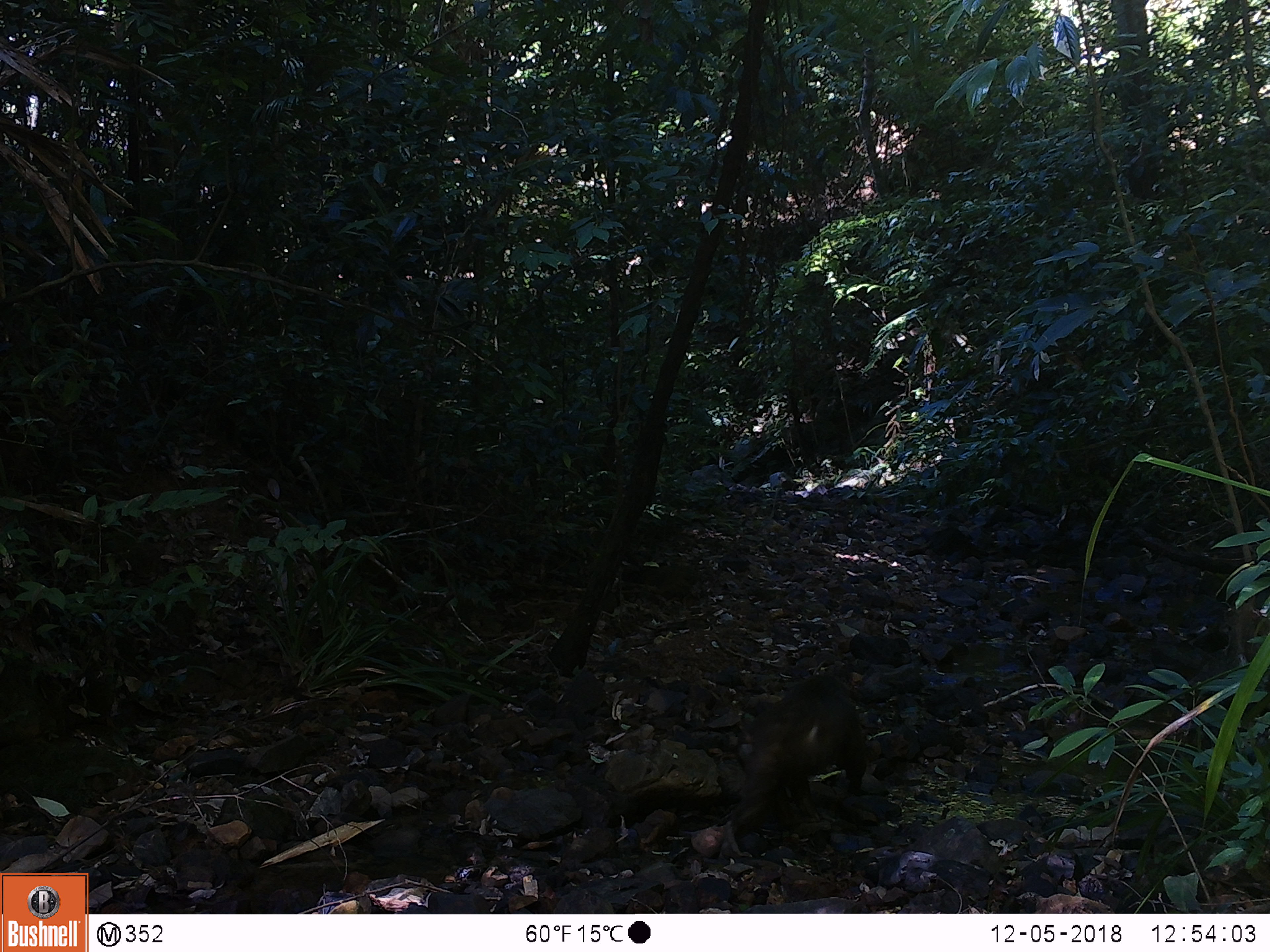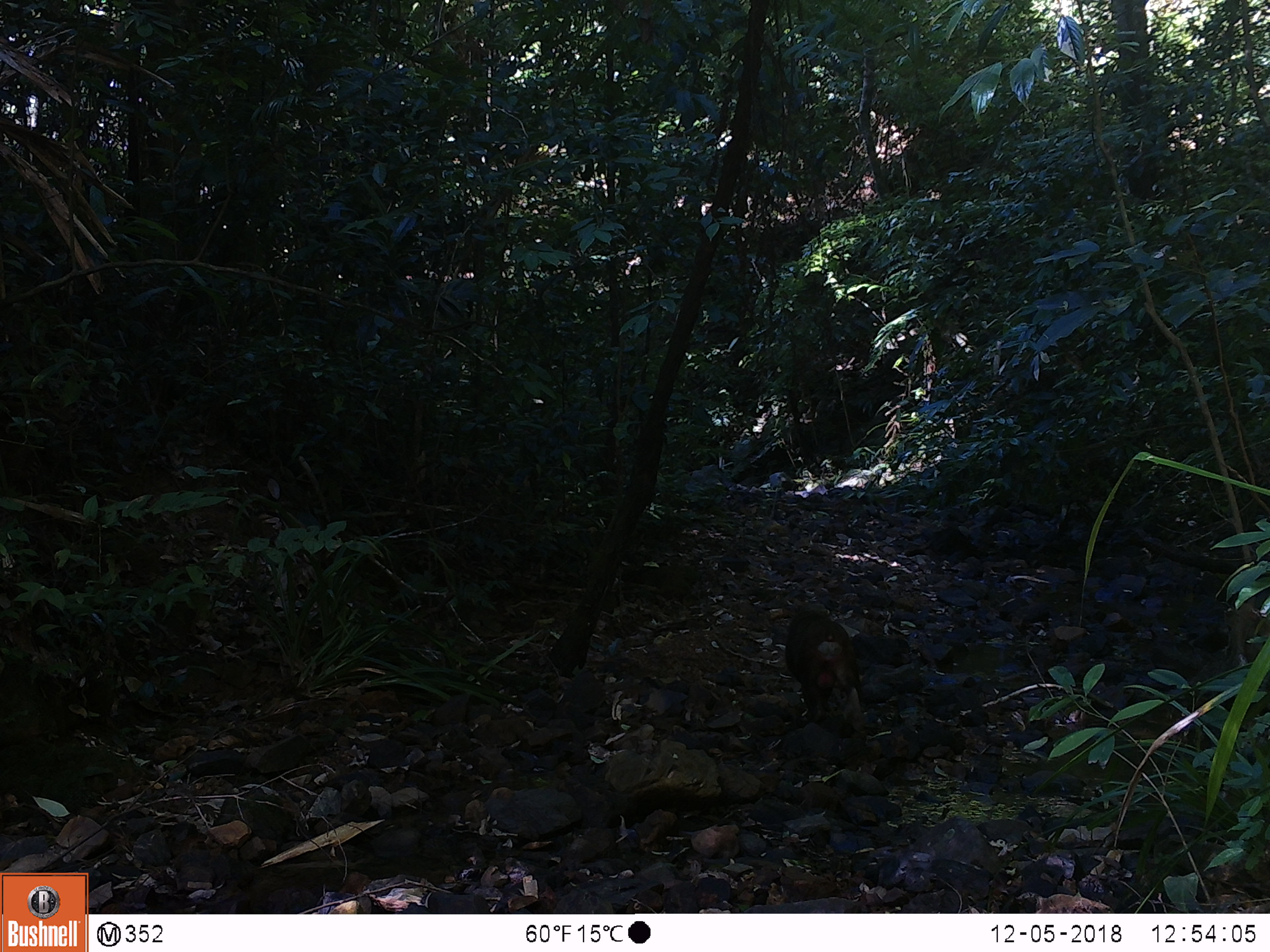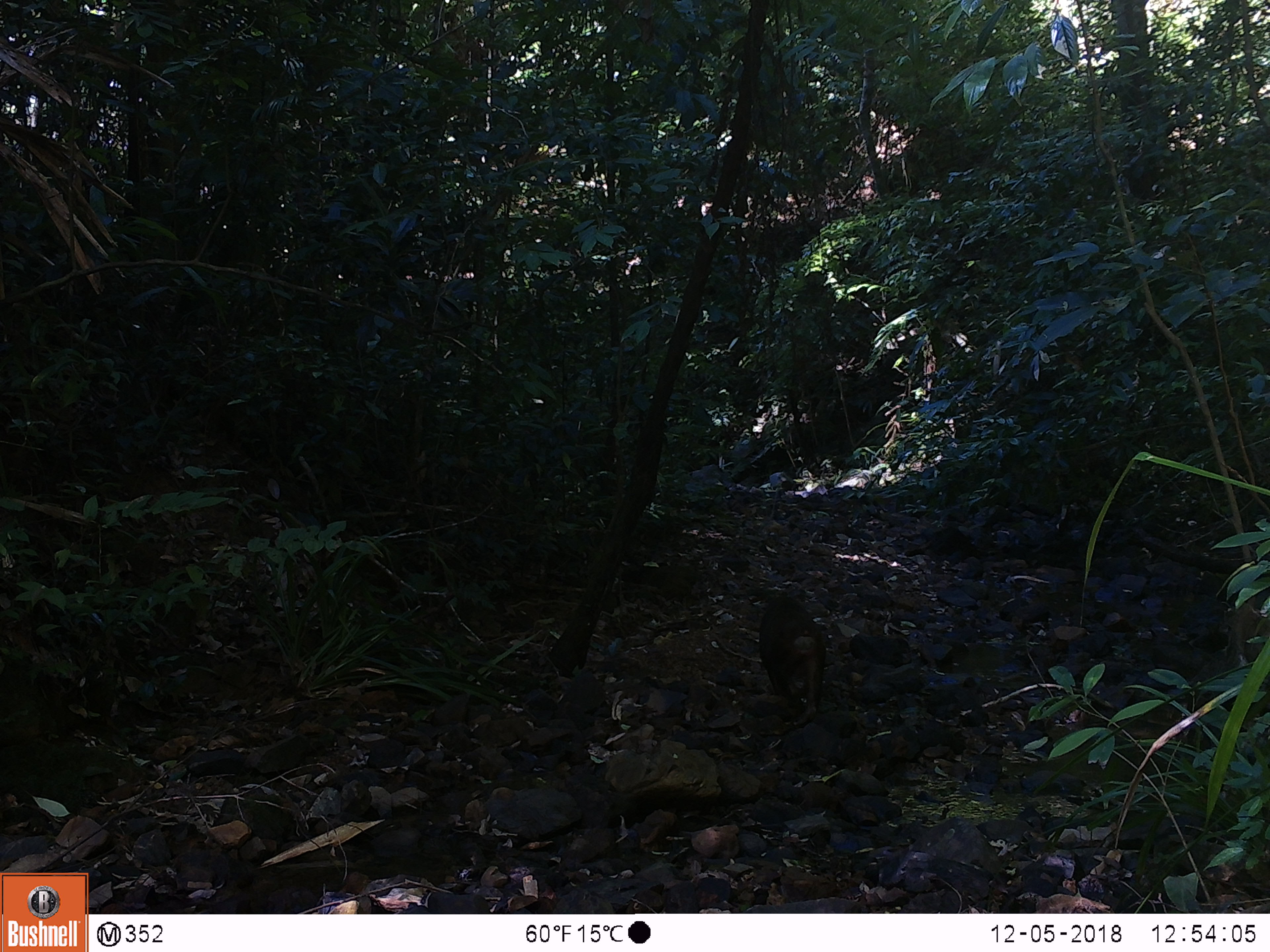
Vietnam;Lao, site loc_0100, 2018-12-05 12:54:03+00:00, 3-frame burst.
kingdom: Animalia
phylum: Chordata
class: Mammalia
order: Primates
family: Cercopithecidae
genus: Macaca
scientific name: Macaca arctoides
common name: stump-tailed macaque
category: stump tailed macaque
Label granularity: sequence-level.